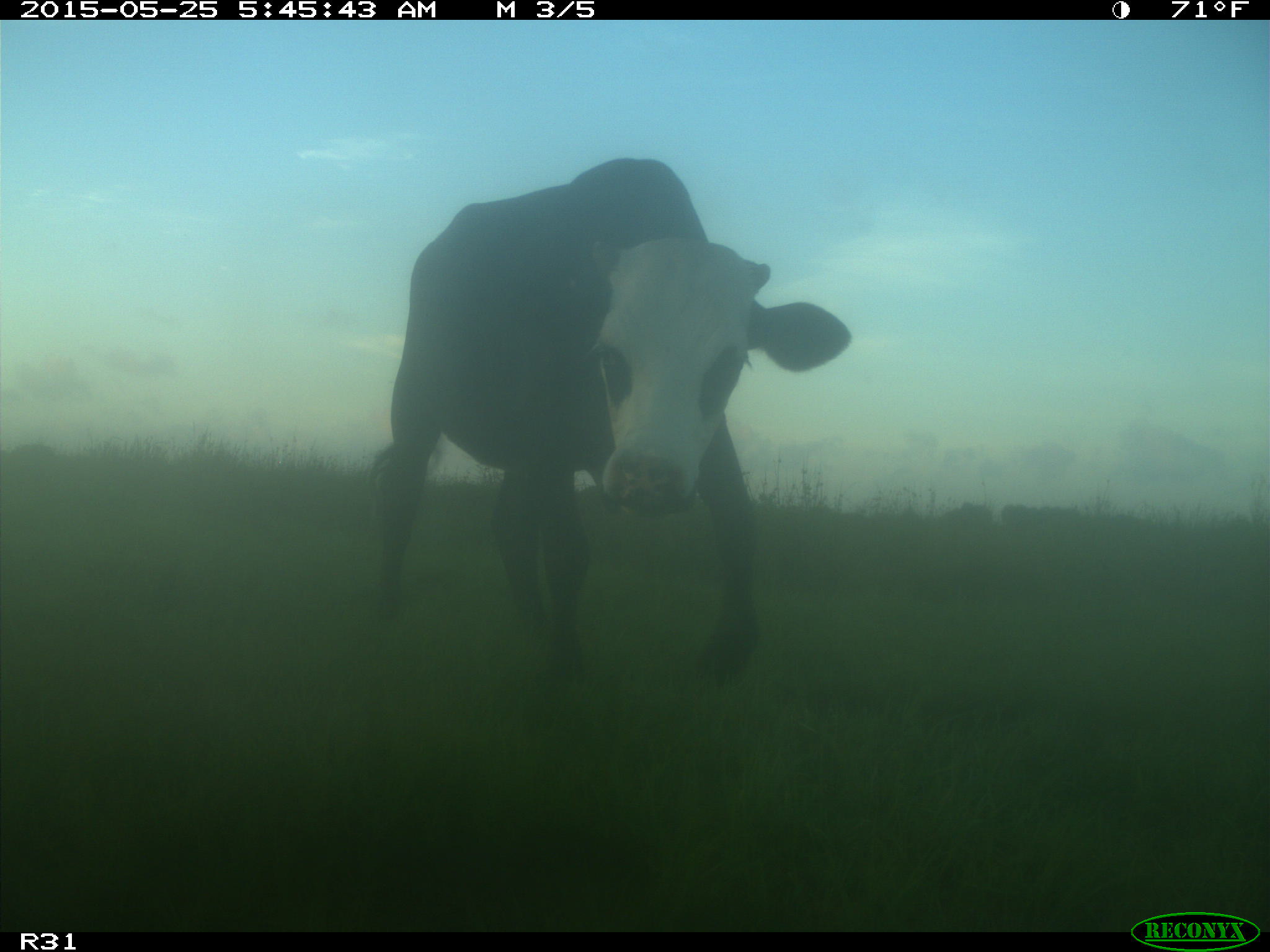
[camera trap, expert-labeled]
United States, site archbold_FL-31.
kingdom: Animalia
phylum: Chordata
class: Mammalia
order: Artiodactyla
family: Bovidae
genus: Bos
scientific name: Bos taurus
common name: domestic cow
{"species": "Bos taurus (domestic cow)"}